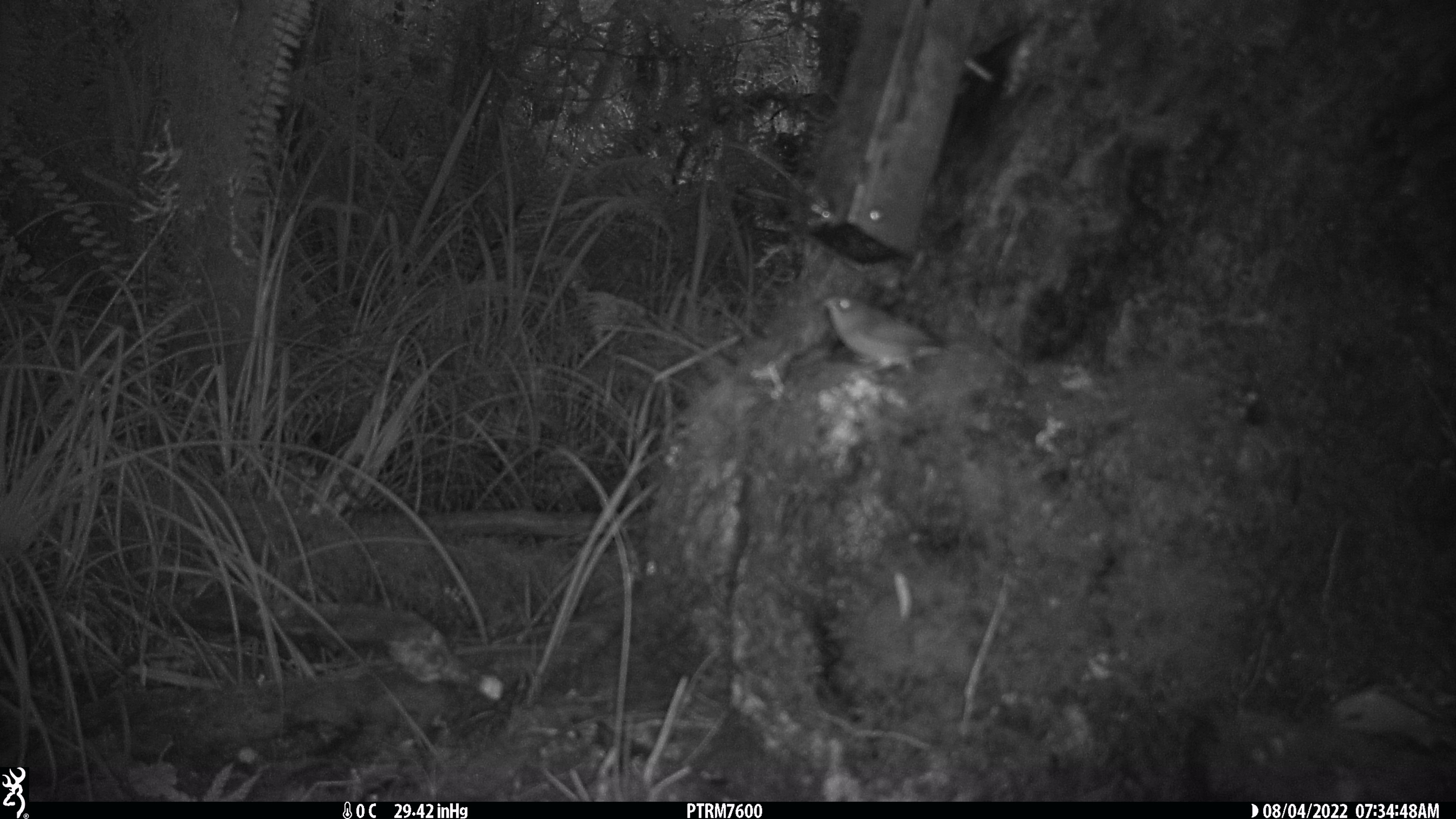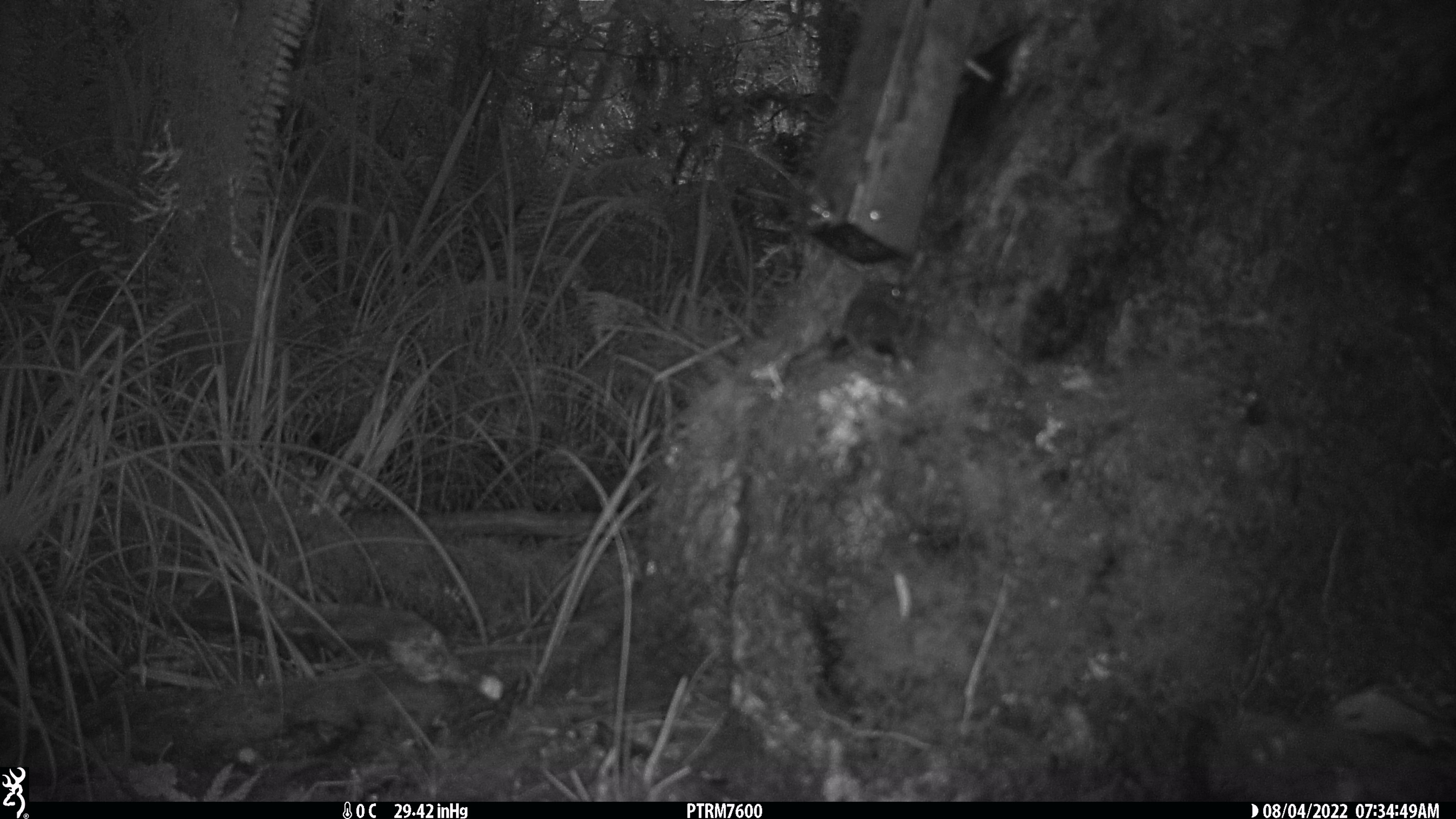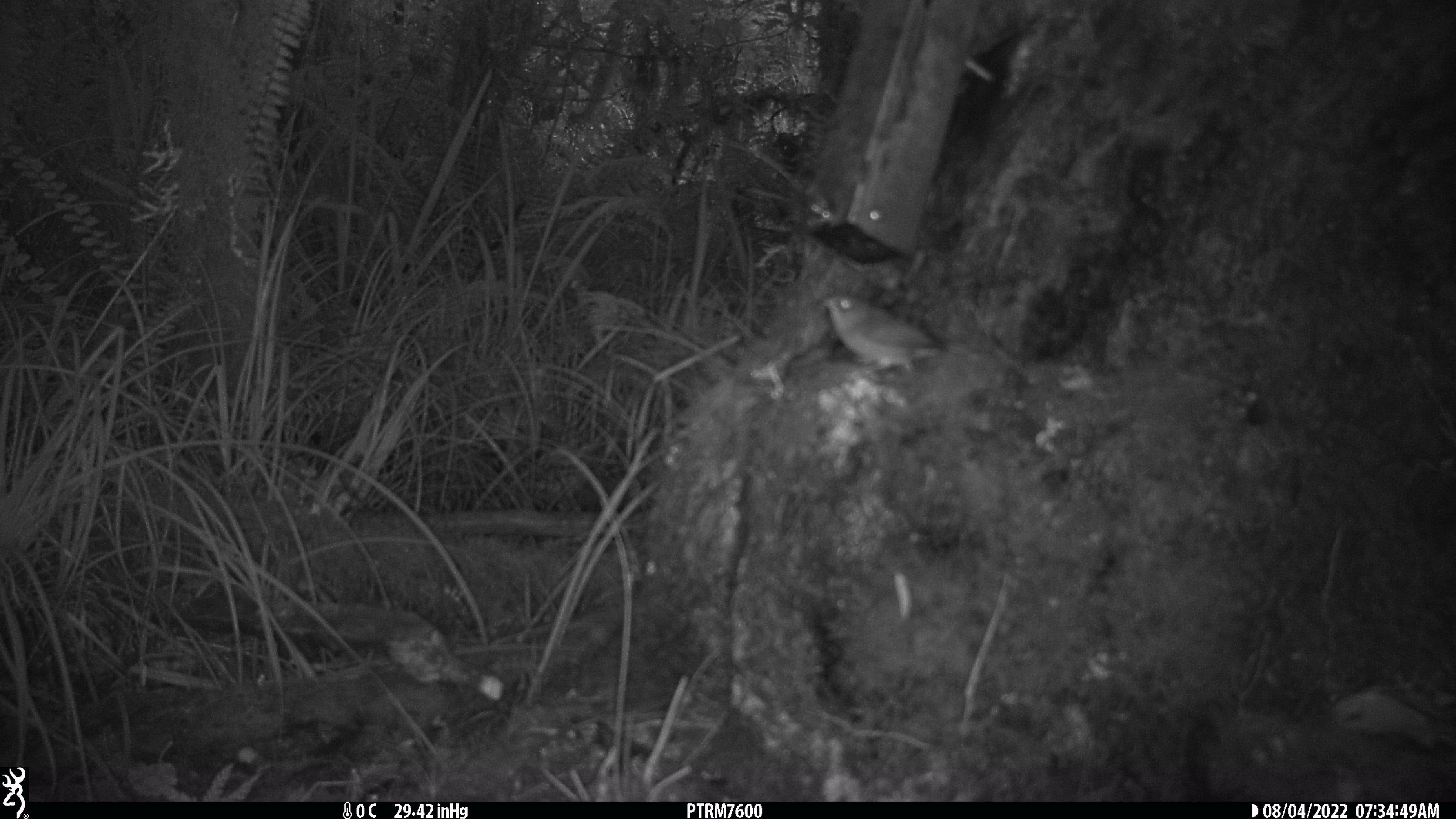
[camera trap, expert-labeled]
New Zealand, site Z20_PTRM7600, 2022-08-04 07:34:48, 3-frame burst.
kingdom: Animalia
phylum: Chordata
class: Aves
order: Passeriformes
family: Zosteropidae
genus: Zosterops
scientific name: Zosterops lateralis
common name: silvereye